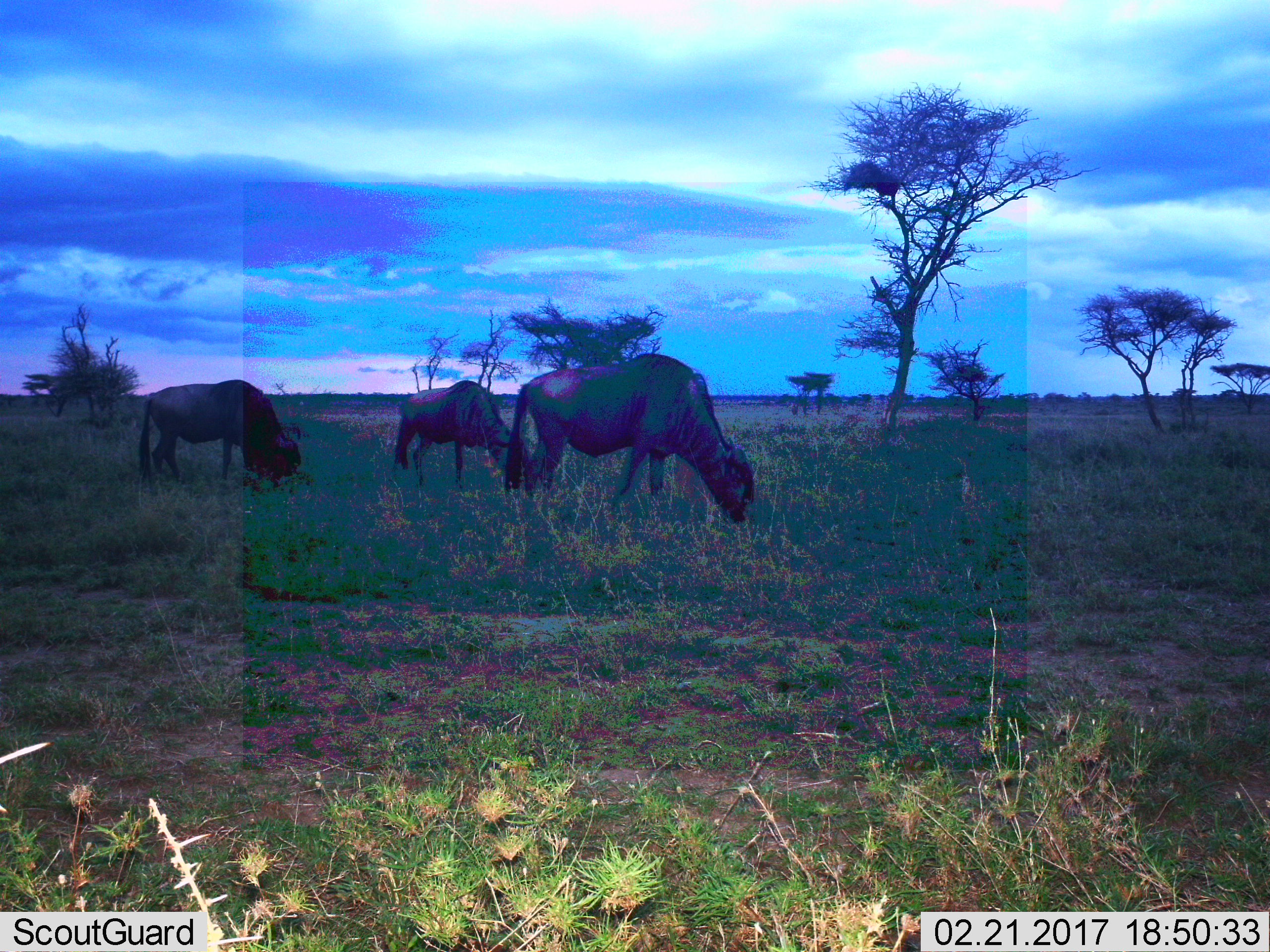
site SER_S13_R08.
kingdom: Animalia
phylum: Chordata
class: Mammalia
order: Artiodactyla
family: Bovidae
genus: Connochaetes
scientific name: Connochaetes taurinus taurinus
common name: blue wildebeest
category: wildebeestblue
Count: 3.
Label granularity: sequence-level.